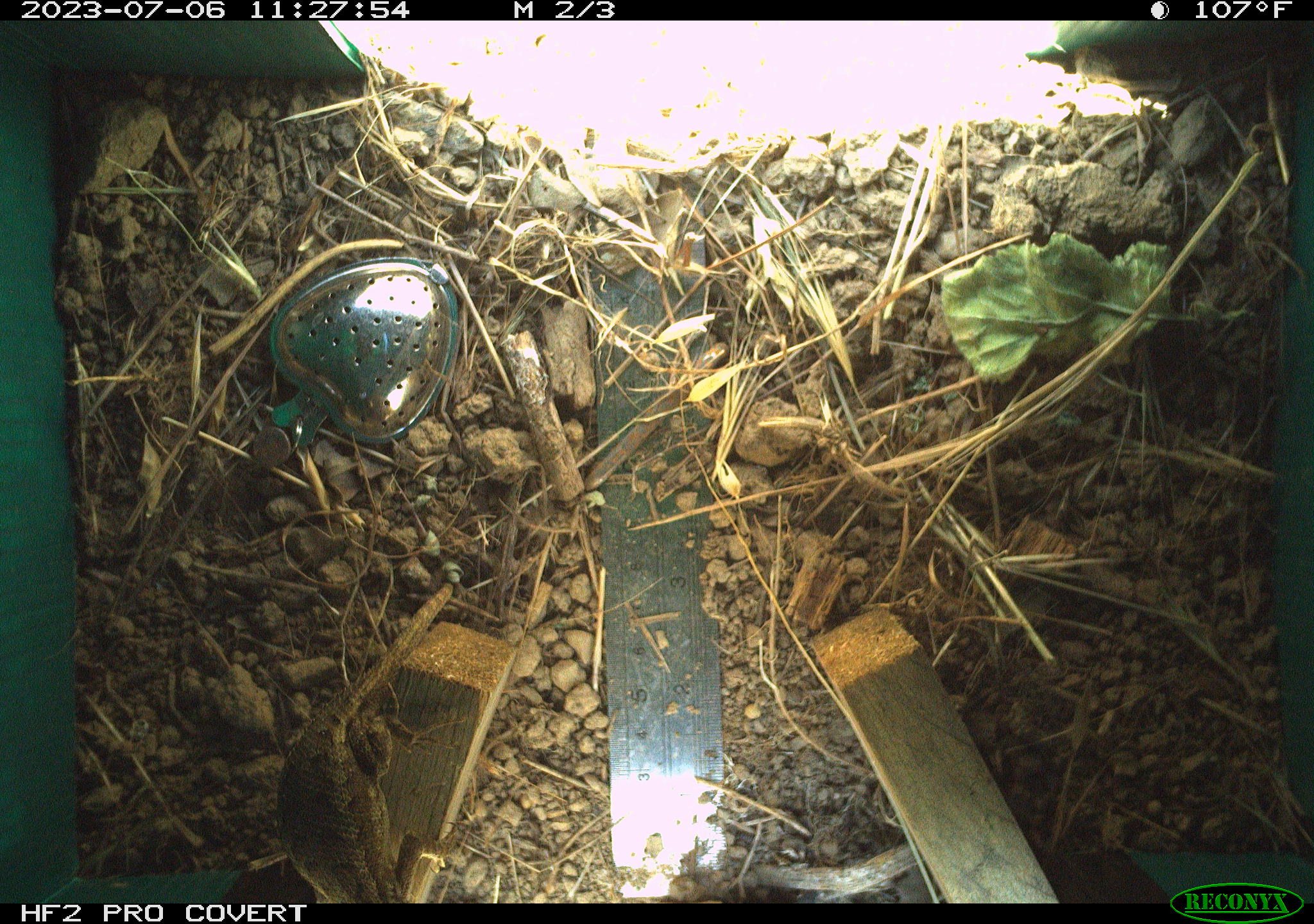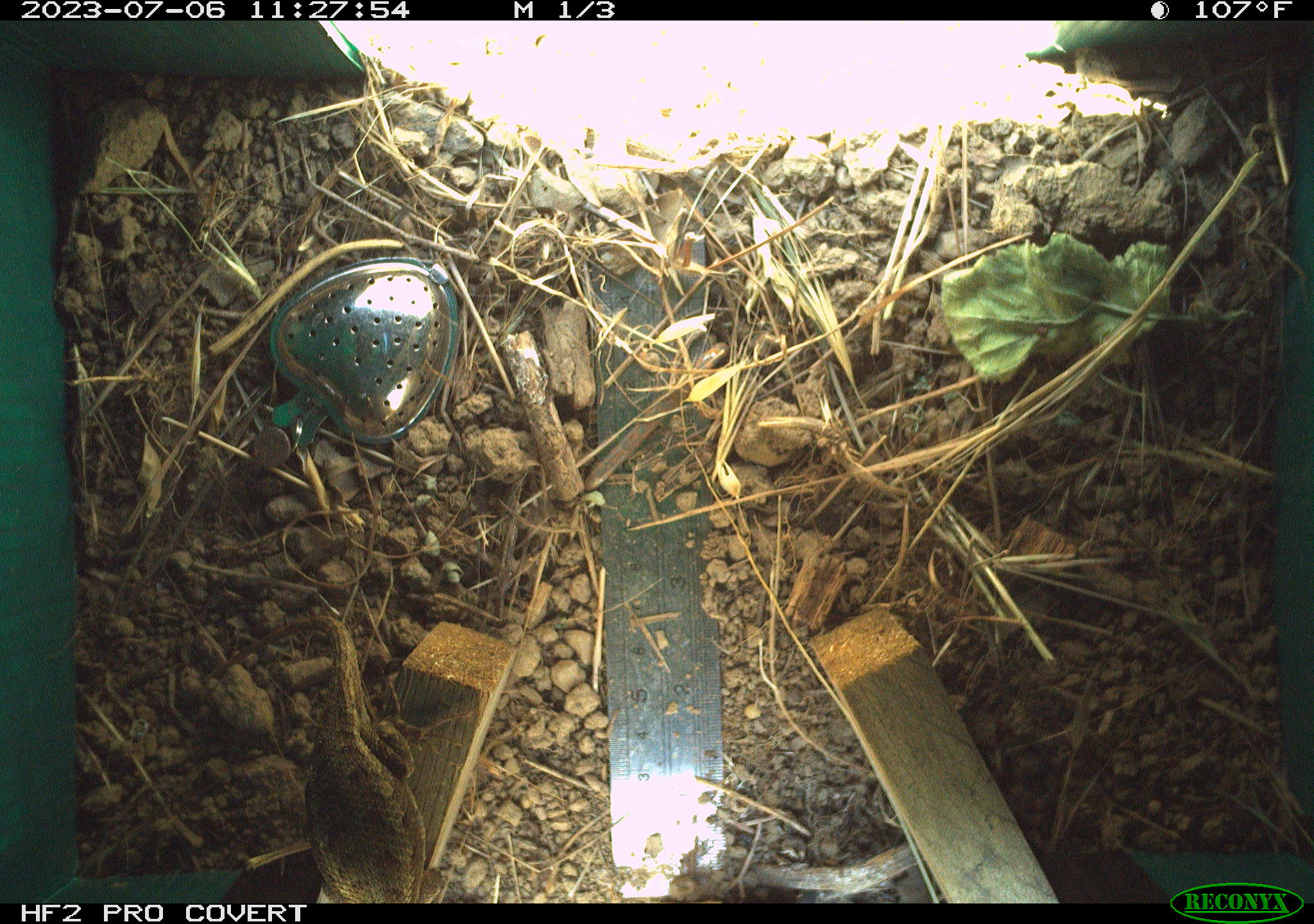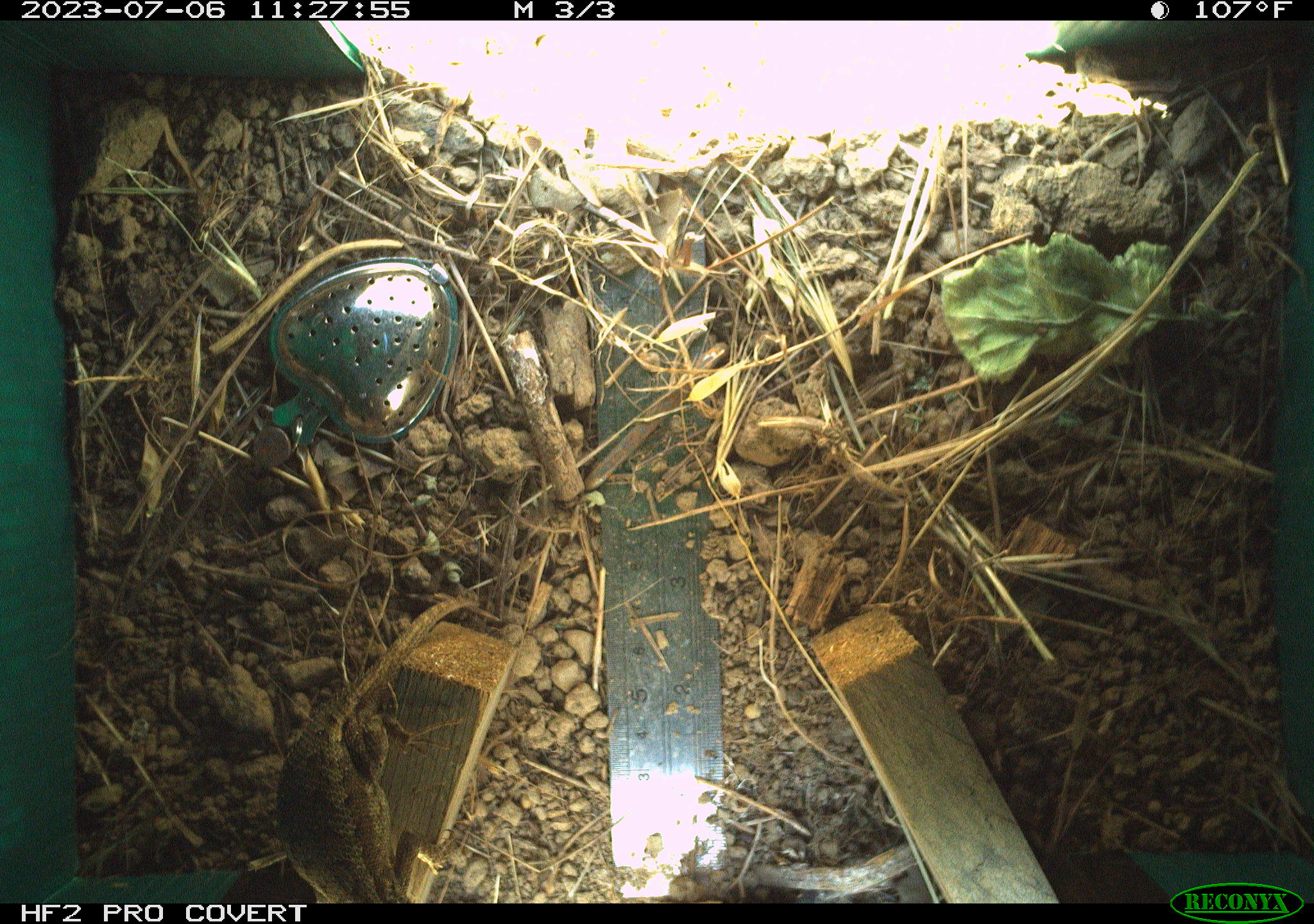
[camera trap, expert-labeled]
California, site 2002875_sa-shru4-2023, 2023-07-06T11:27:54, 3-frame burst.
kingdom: Animalia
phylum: Chordata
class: Reptilia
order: Squamata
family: Phrynosomatidae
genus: Sceloporus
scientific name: Sceloporus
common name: spiny lizards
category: sceloporus species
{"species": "sceloporus species (spiny lizards) (Sceloporus)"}